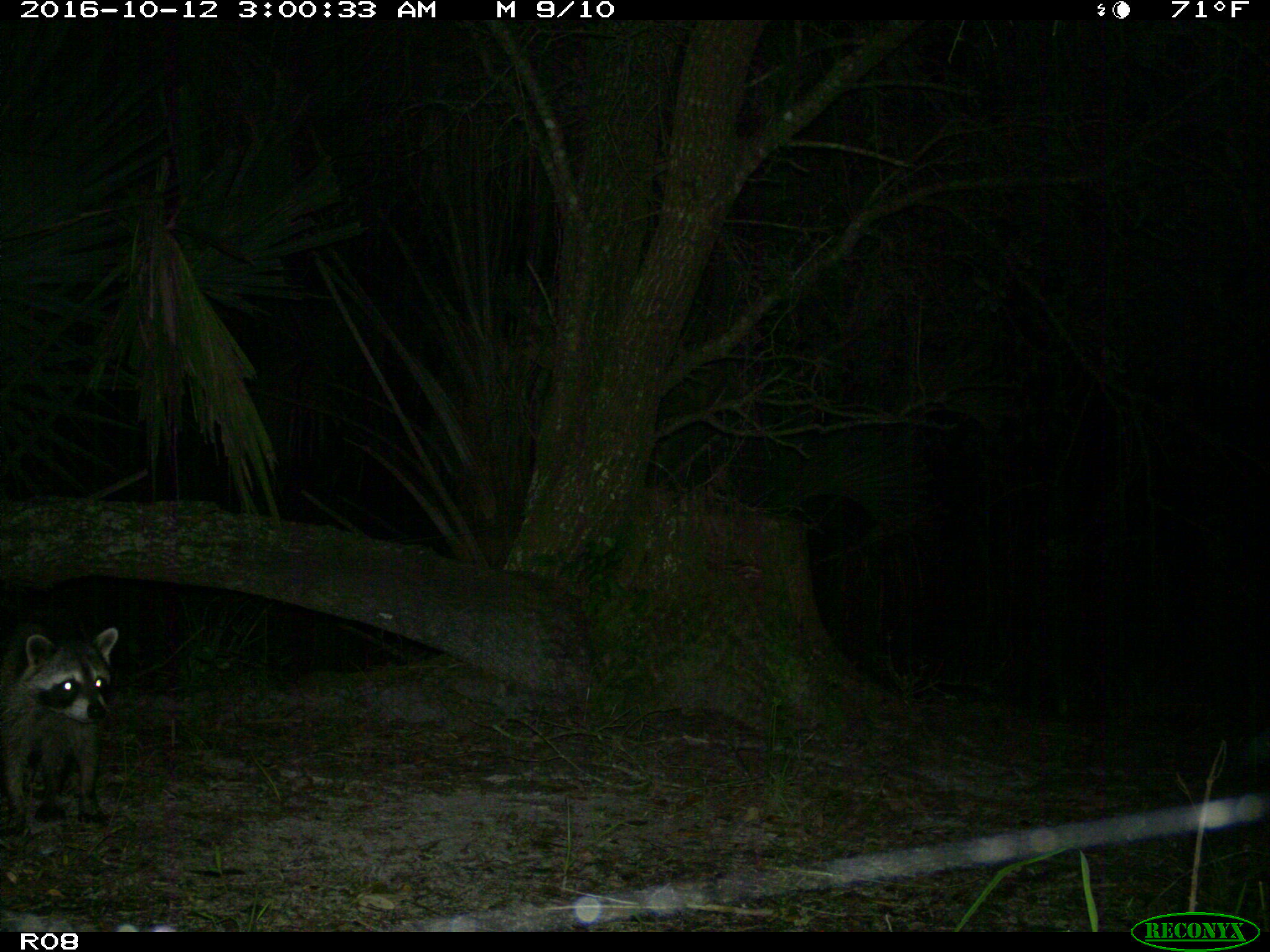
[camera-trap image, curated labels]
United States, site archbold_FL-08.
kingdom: Animalia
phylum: Chordata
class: Mammalia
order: Carnivora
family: Procyonidae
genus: Procyon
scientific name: Procyon lotor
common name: common raccoon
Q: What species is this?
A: Procyon lotor (common raccoon).